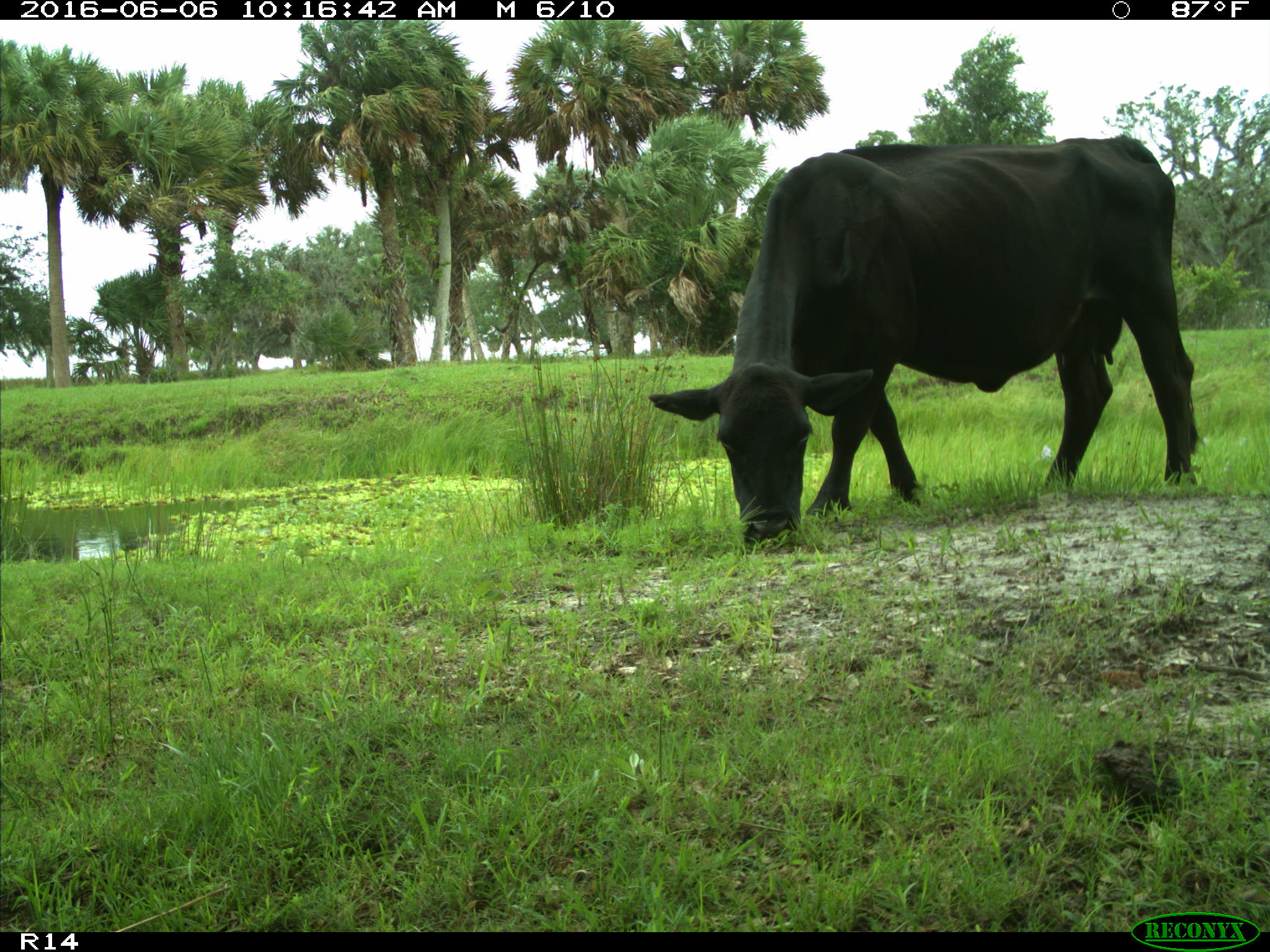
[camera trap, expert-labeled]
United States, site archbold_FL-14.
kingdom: Animalia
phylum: Chordata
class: Mammalia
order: Artiodactyla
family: Bovidae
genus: Bos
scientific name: Bos taurus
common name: domestic cow